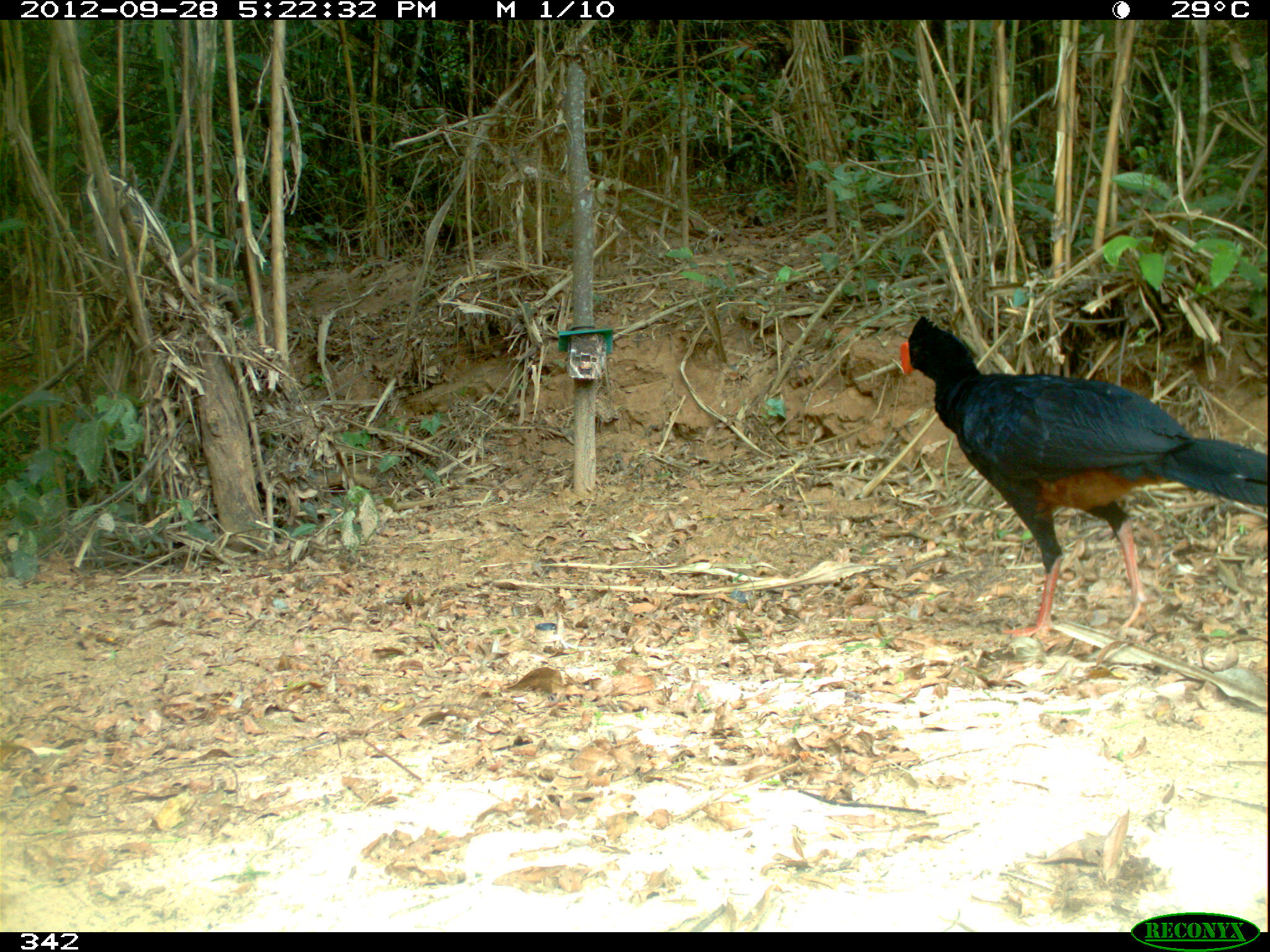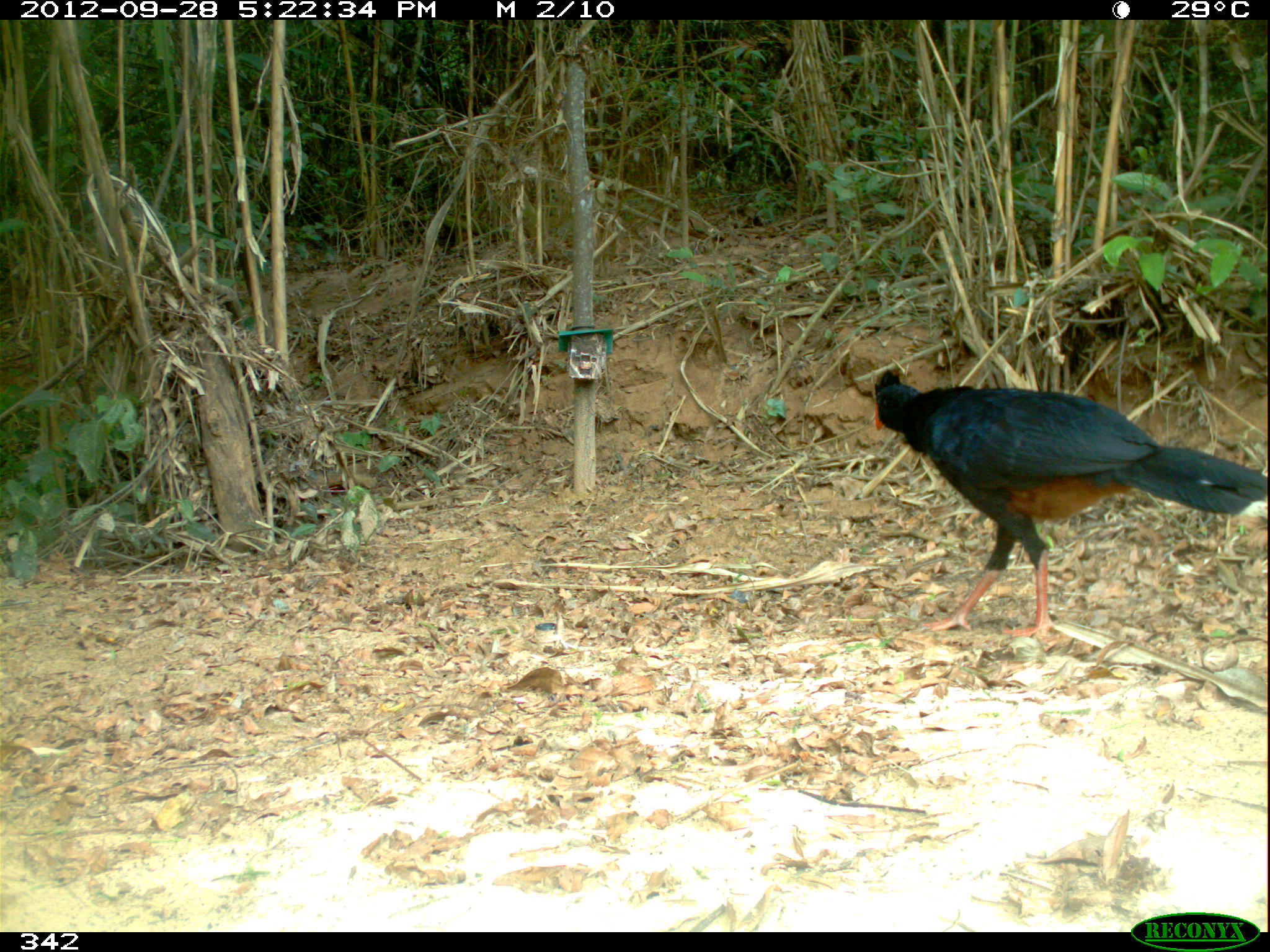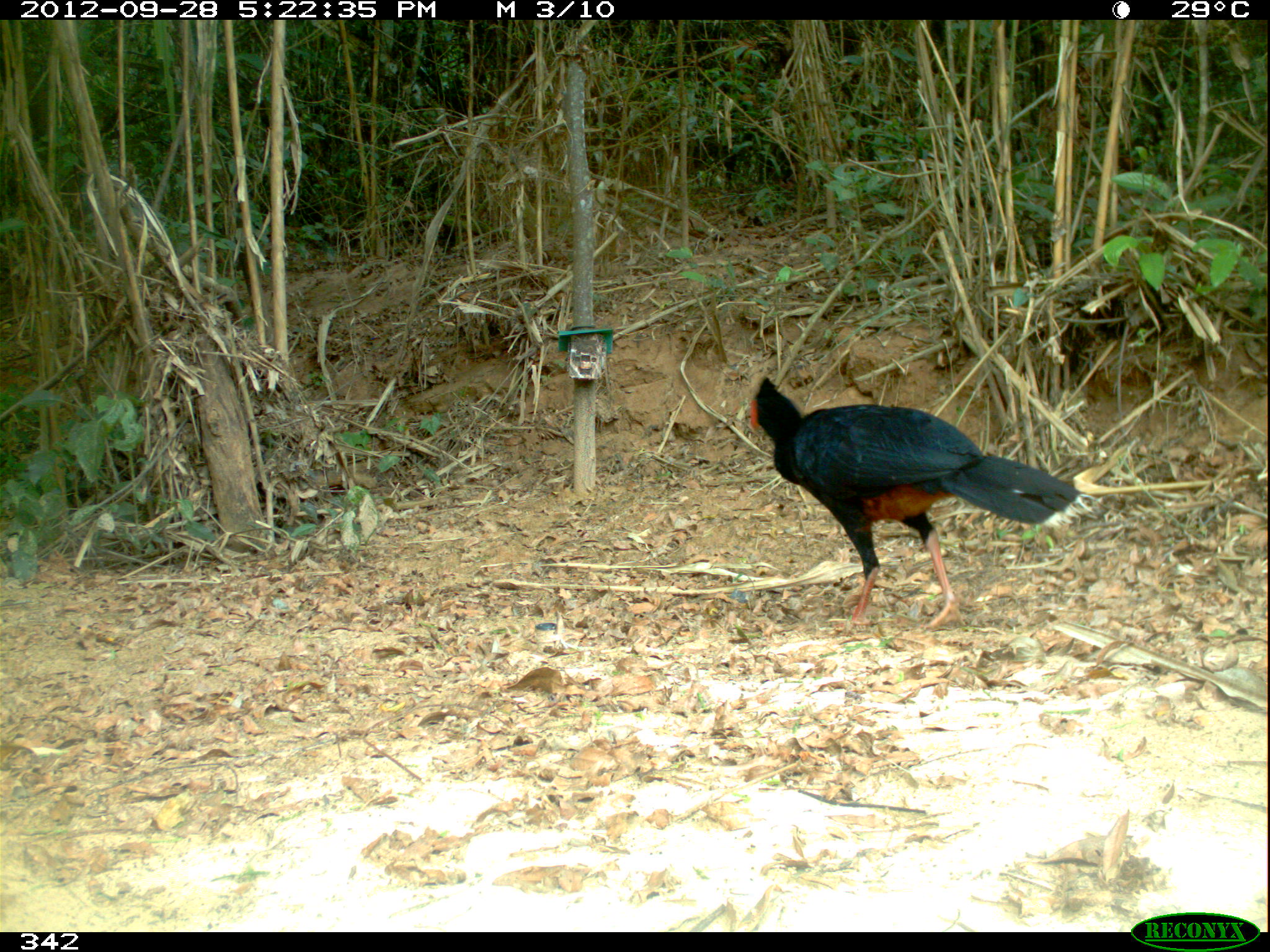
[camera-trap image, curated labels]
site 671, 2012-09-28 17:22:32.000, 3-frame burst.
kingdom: Animalia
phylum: Chordata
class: Aves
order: Galliformes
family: Cracidae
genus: Mitu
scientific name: Mitu tuberosum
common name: razor-billed curassow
Mitu tuberosum (razor-billed curassow).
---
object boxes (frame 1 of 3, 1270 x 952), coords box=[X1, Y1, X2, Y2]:
mitu tuberosum: box=[898, 316, 1270, 639]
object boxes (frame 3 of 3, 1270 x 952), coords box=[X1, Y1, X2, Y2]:
mitu tuberosum: box=[745, 373, 1097, 630]